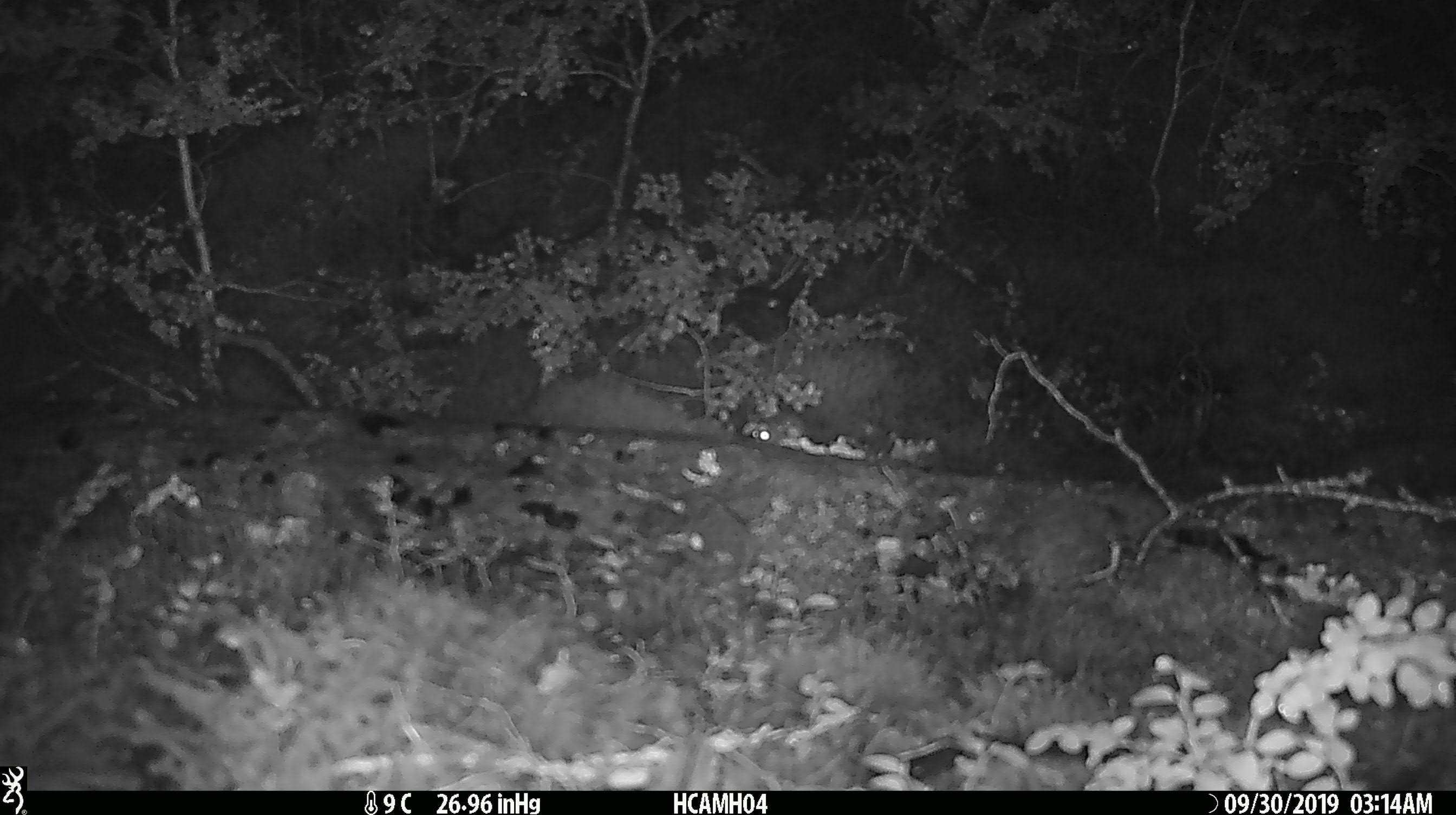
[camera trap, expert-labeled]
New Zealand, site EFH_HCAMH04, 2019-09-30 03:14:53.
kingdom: Animalia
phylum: Chordata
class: Mammalia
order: Rodentia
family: Muridae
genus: Mus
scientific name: Mus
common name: mouse